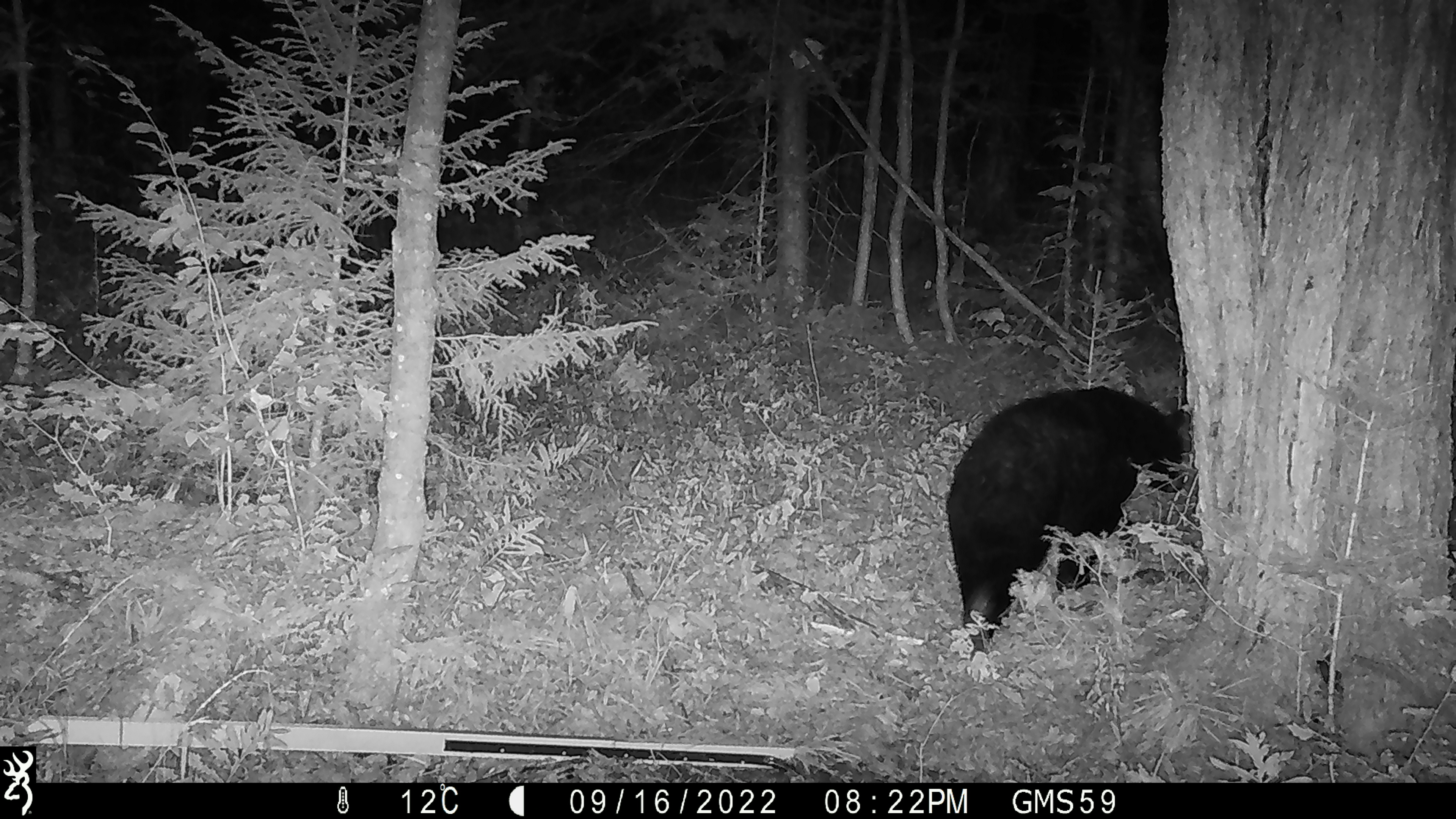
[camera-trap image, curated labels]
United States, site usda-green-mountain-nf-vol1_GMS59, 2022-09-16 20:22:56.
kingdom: Animalia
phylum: Chordata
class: Mammalia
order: Carnivora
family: Ursidae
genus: Ursus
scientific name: Ursus americanus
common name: black bear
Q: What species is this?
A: Black bear (Ursus americanus).